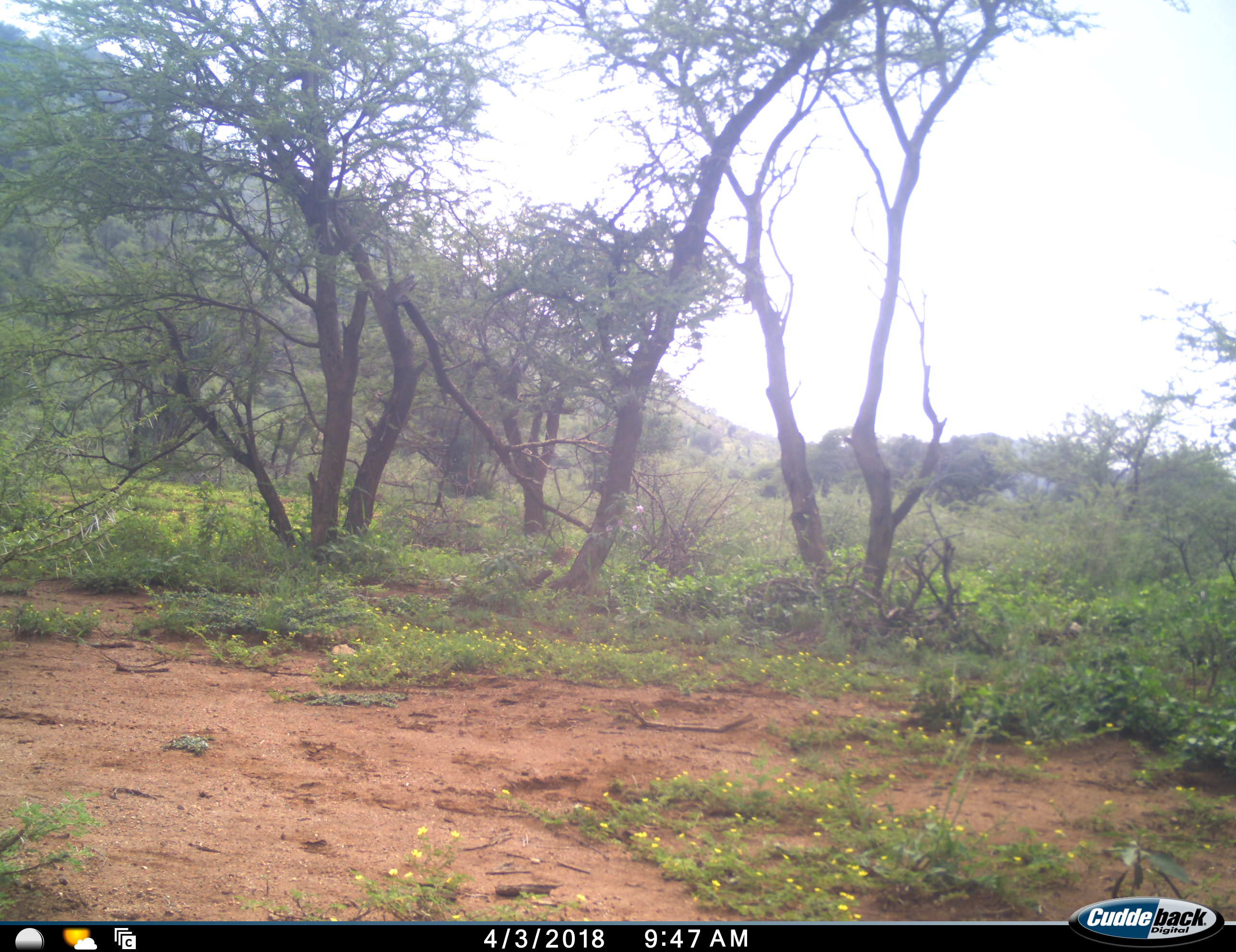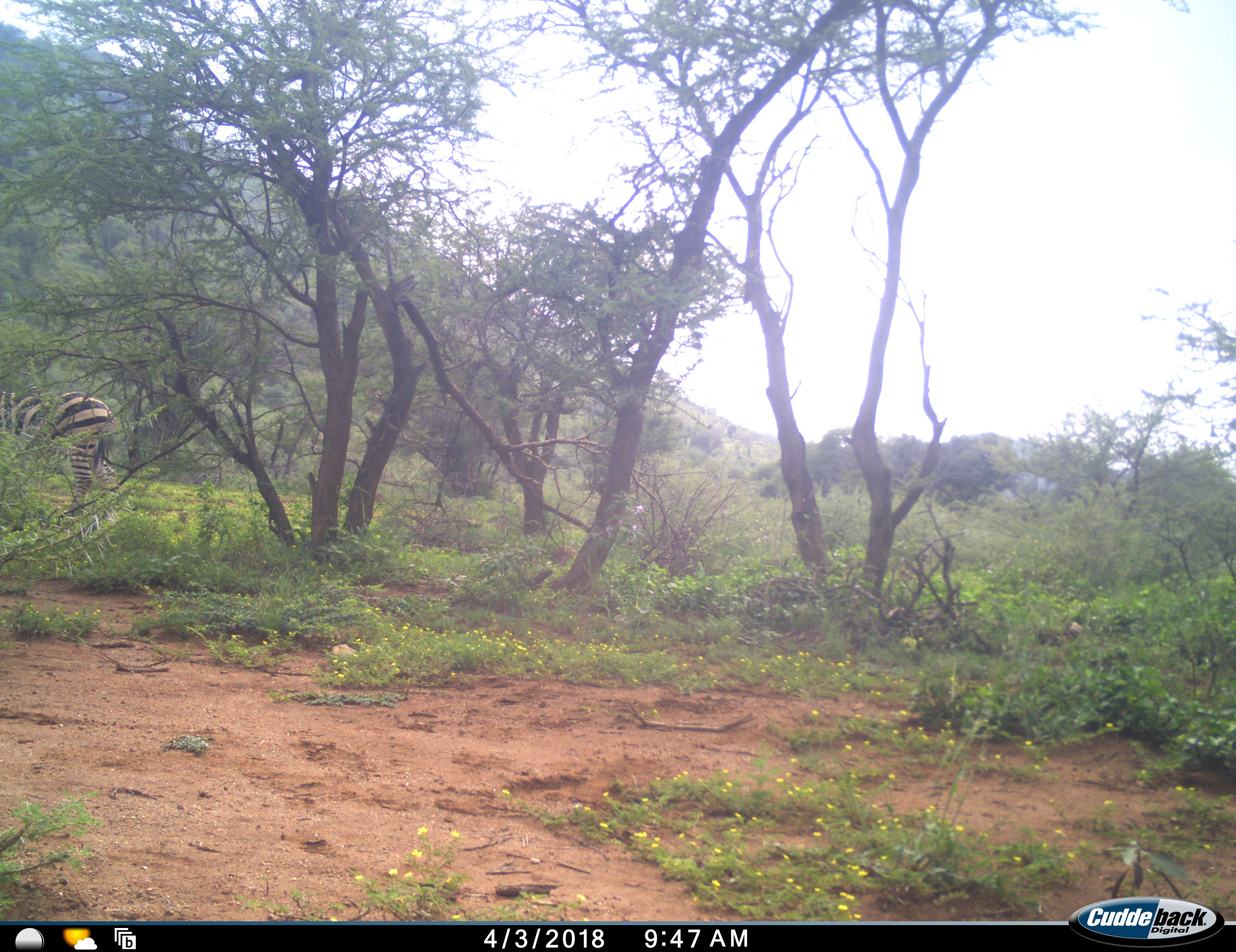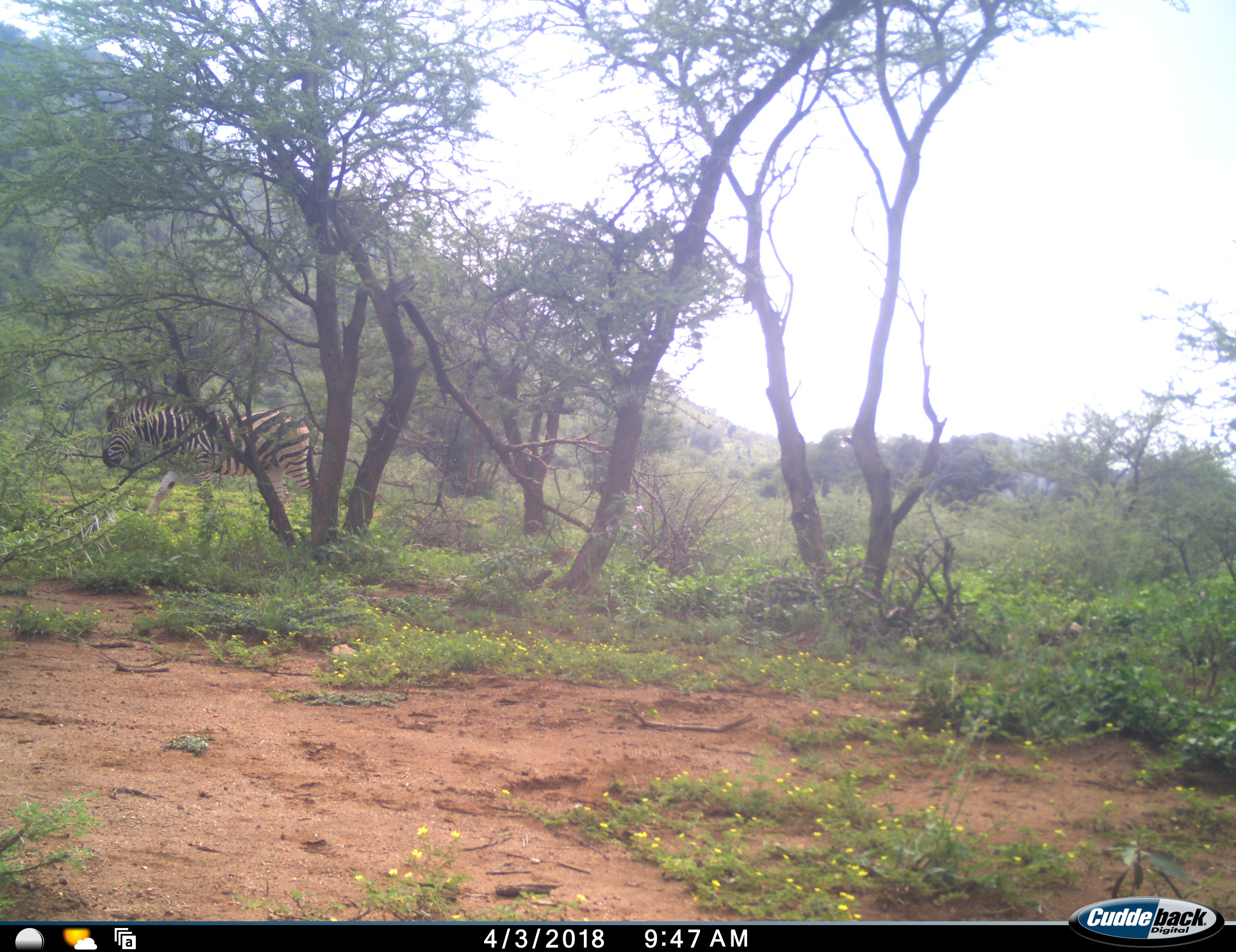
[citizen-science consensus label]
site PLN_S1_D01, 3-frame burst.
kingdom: Animalia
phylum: Chordata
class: Mammalia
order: Perissodactyla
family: Equidae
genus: Equus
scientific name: Equus quagga burchellii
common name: burchell's zebra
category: zebraburchells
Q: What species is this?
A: Zebraburchells (burchell's zebra) (Equus quagga burchellii).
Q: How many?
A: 1.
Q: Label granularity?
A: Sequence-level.